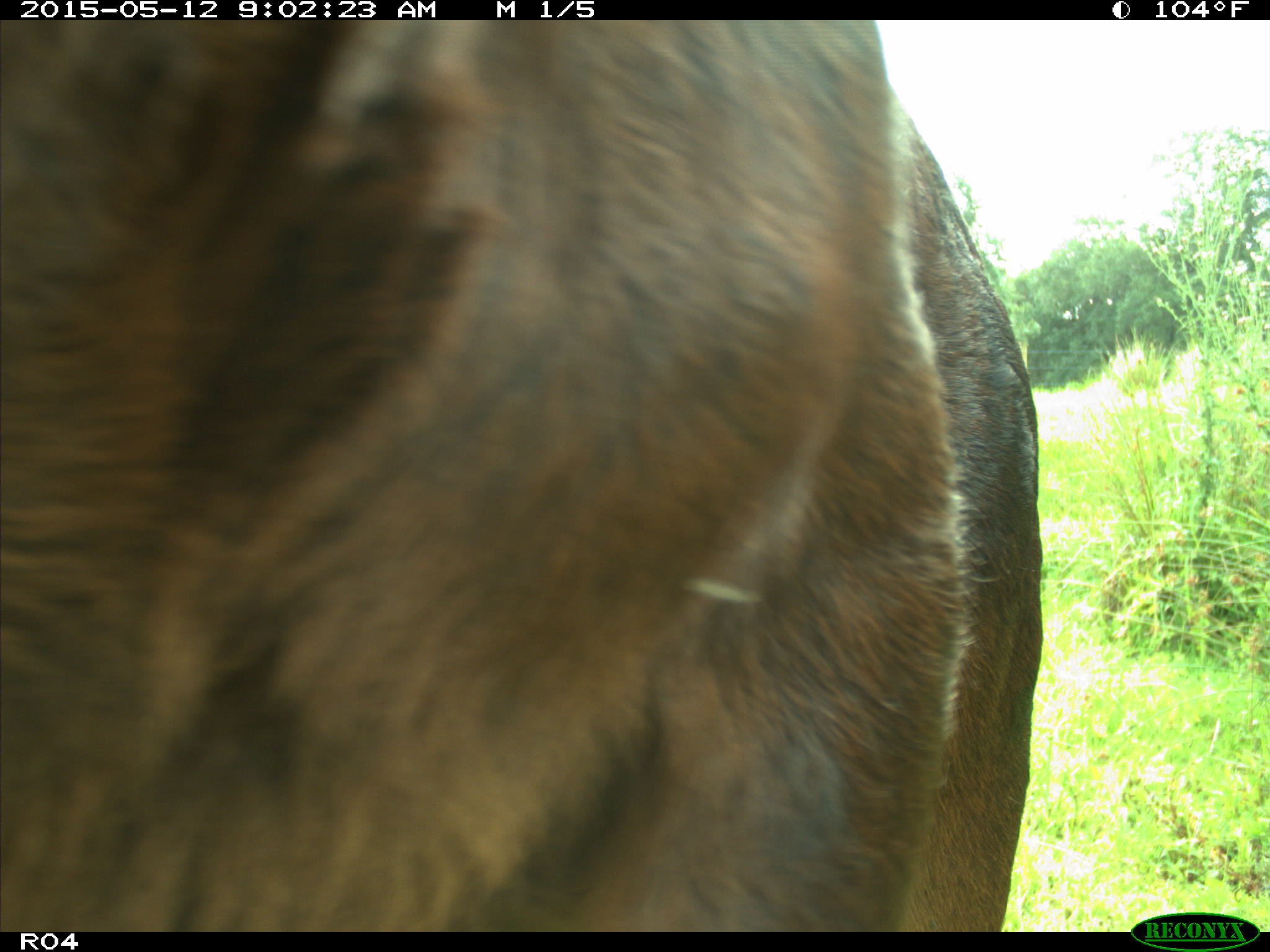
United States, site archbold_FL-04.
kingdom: Animalia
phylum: Chordata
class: Mammalia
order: Artiodactyla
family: Bovidae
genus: Bos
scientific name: Bos taurus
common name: domestic cow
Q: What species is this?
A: Bos taurus (domestic cow).